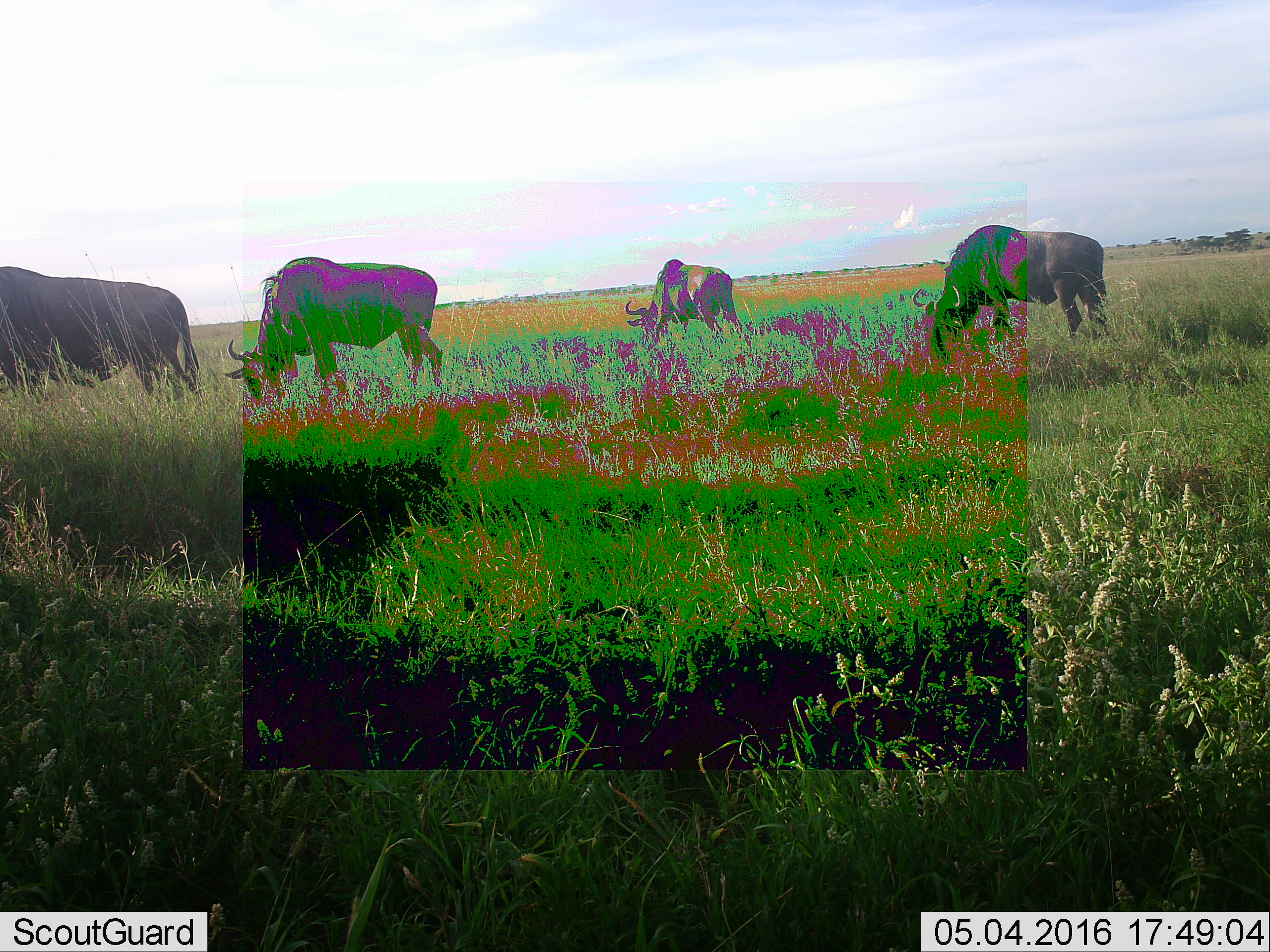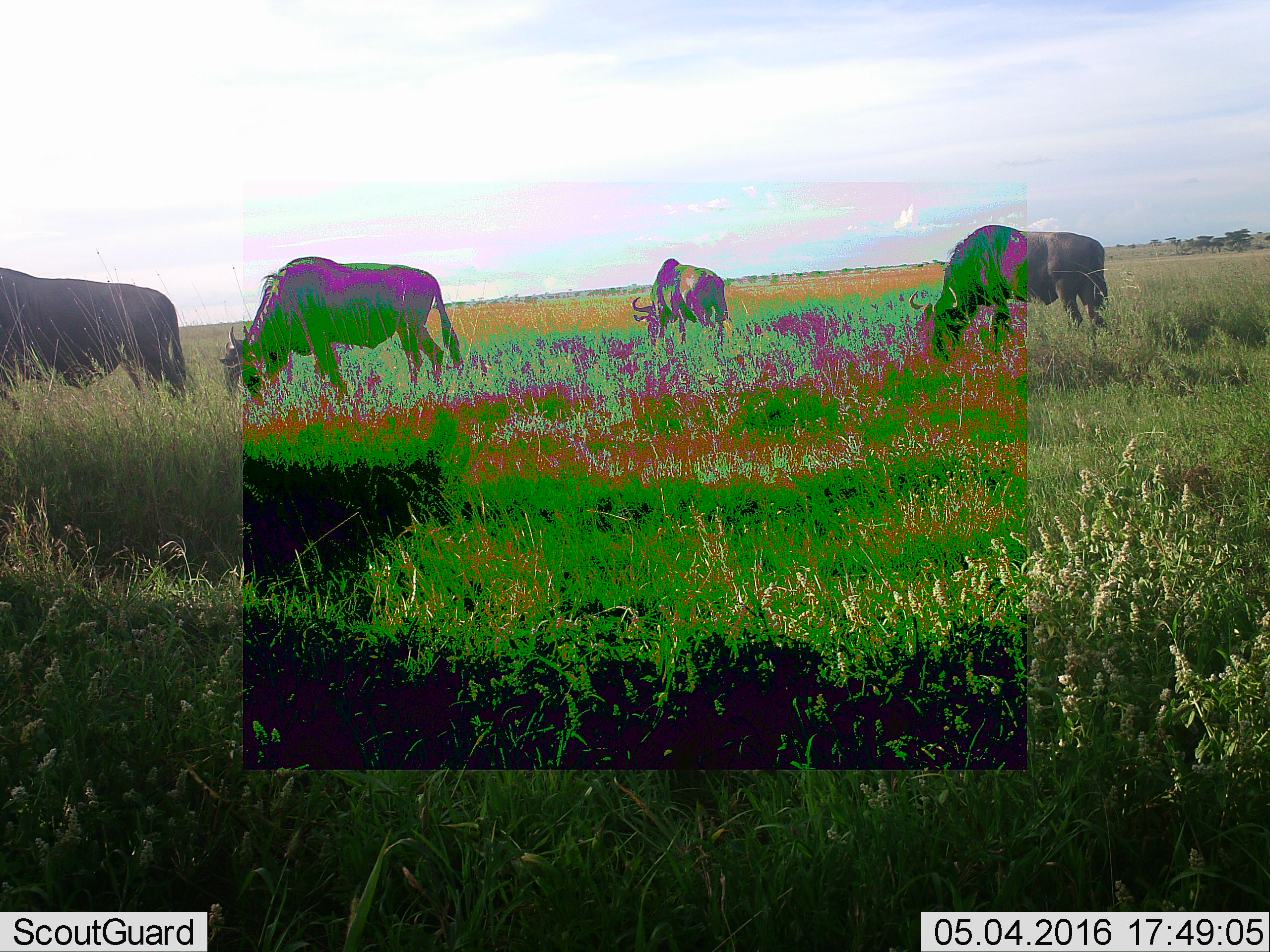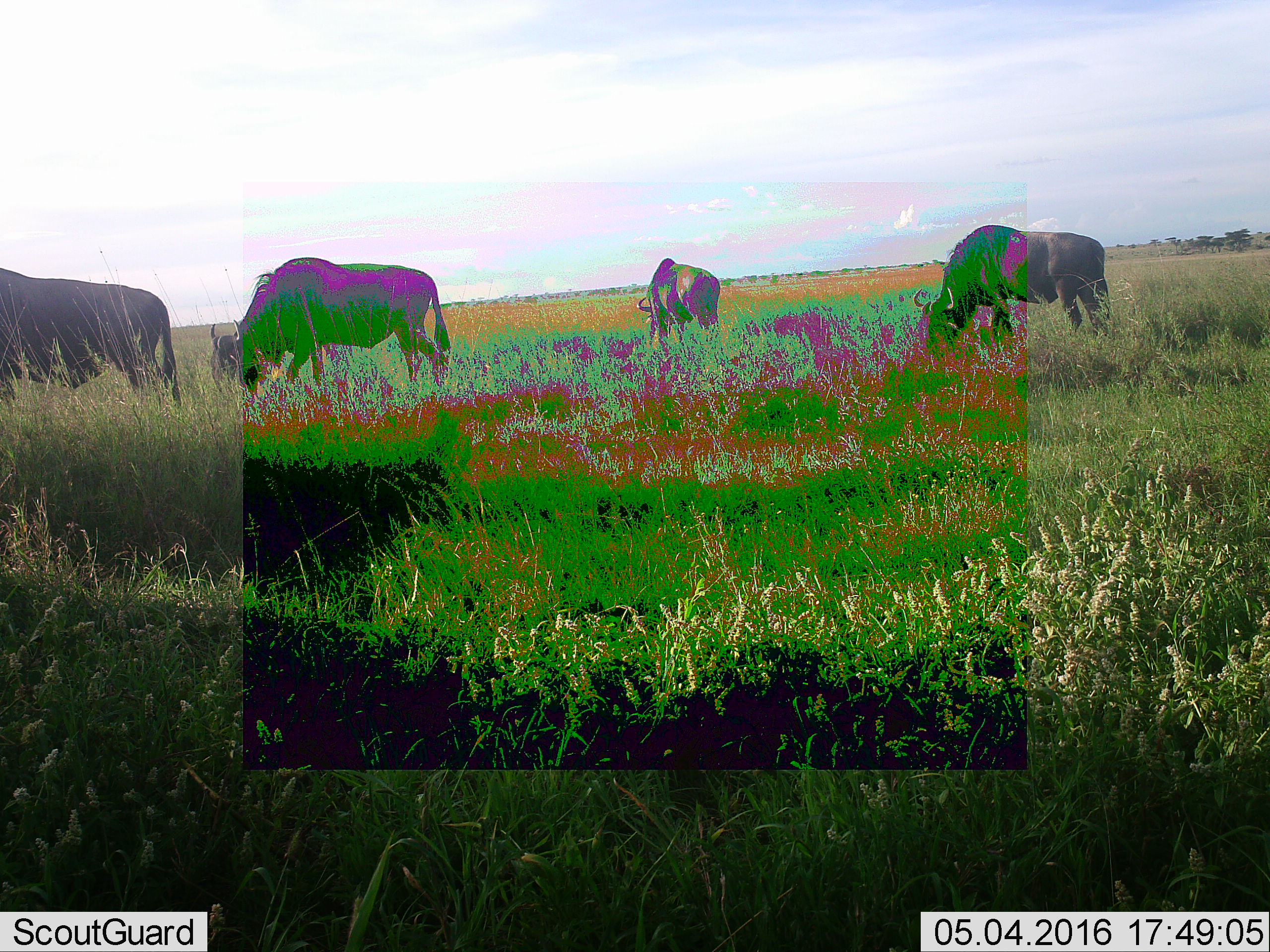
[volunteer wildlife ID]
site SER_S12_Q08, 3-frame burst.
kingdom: Animalia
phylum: Chordata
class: Mammalia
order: Artiodactyla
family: Bovidae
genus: Connochaetes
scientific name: Connochaetes taurinus taurinus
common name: blue wildebeest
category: wildebeestblue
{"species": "wildebeestblue (blue wildebeest) (Connochaetes taurinus taurinus)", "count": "4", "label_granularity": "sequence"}